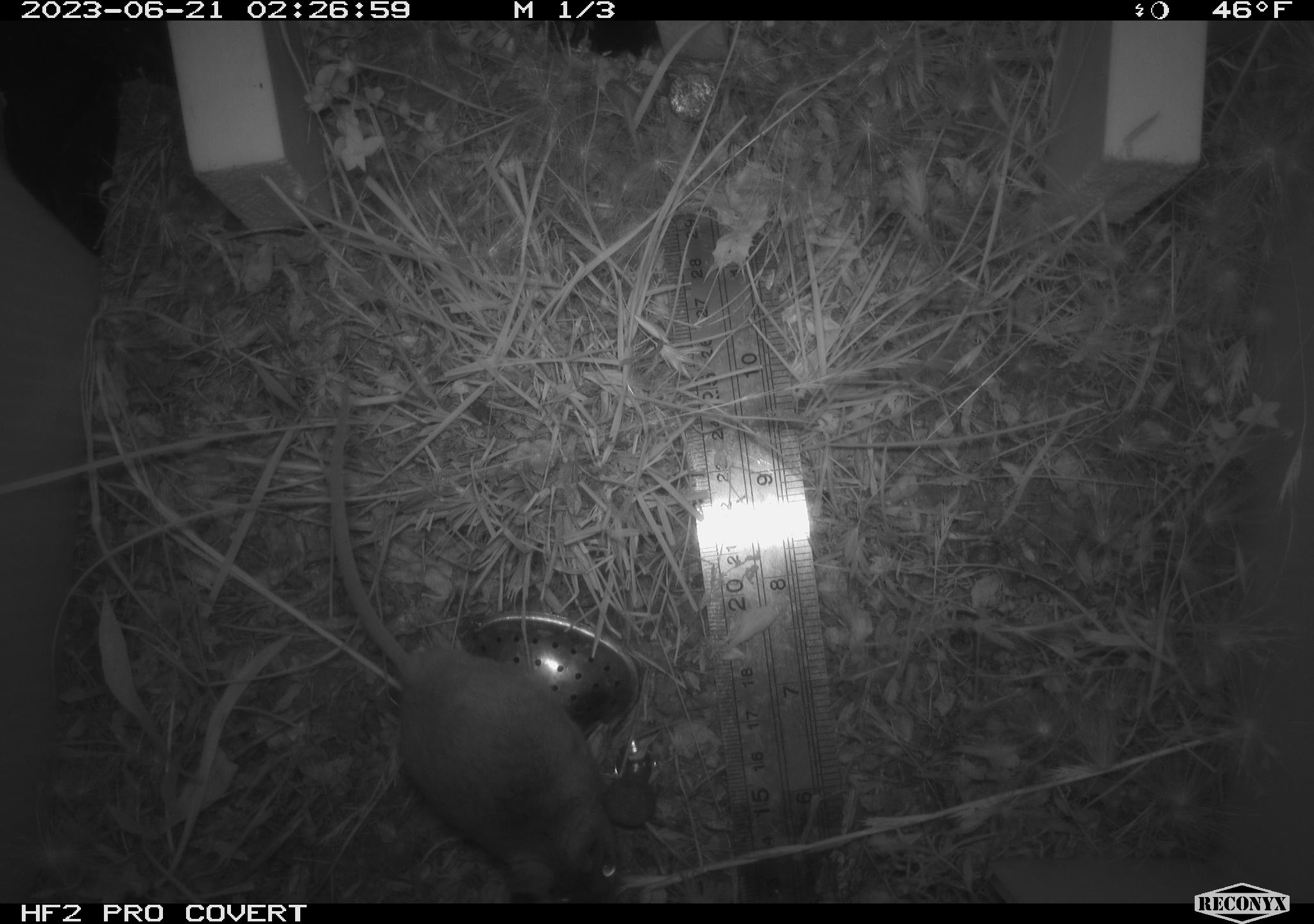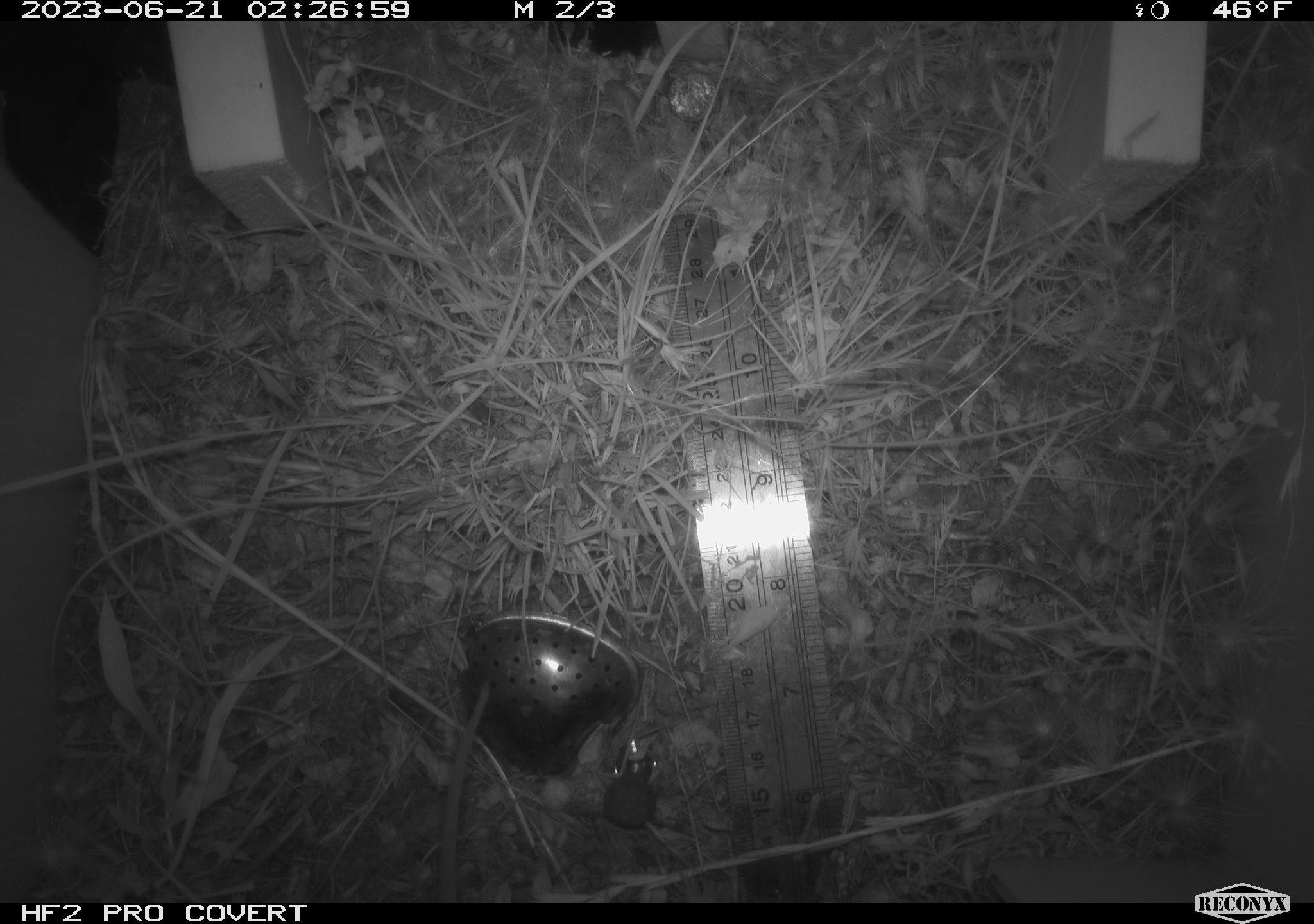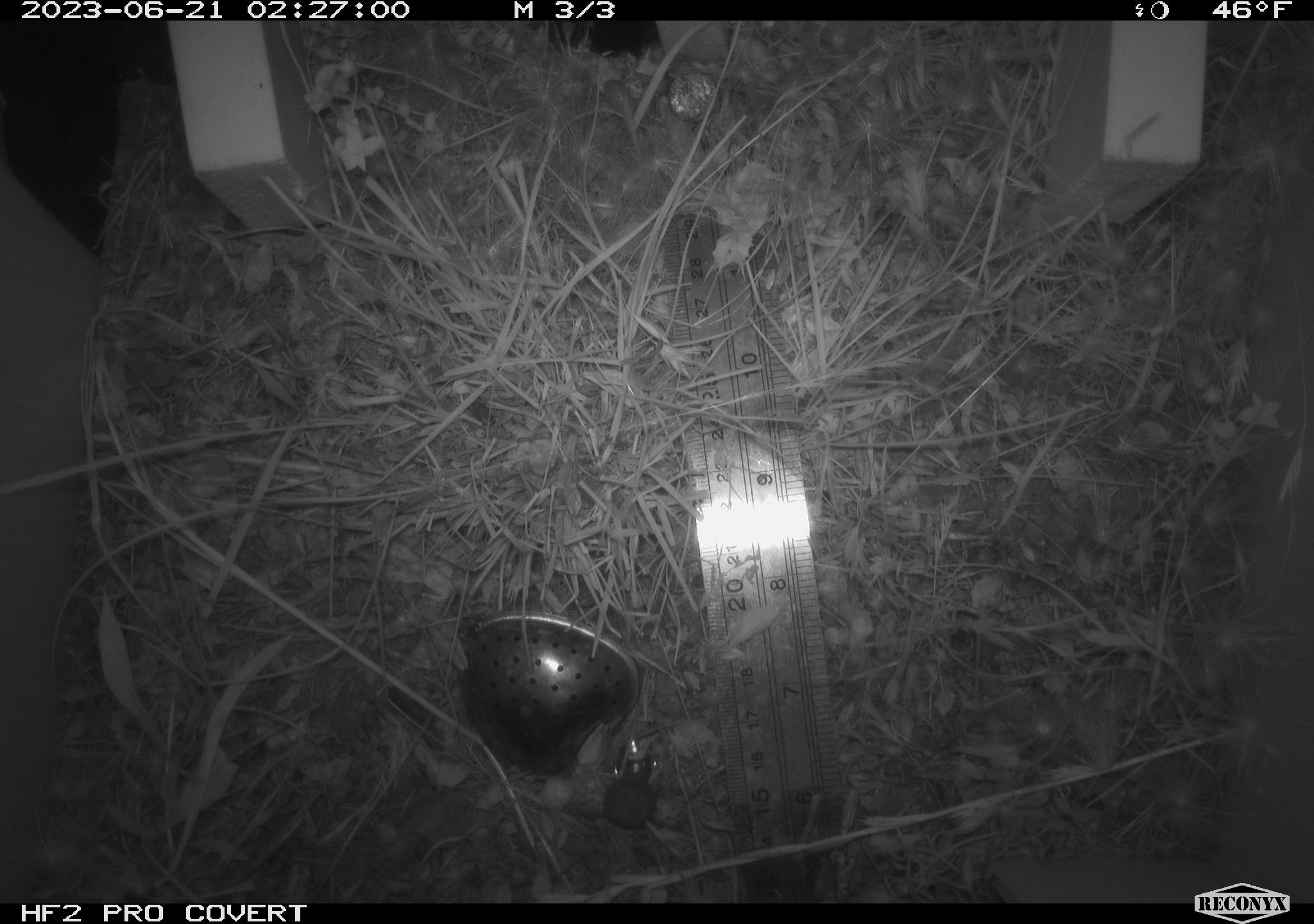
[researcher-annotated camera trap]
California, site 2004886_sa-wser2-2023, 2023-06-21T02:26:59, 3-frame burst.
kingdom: Animalia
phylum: Chordata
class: Mammalia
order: Rodentia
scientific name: Rodentia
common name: mouse species